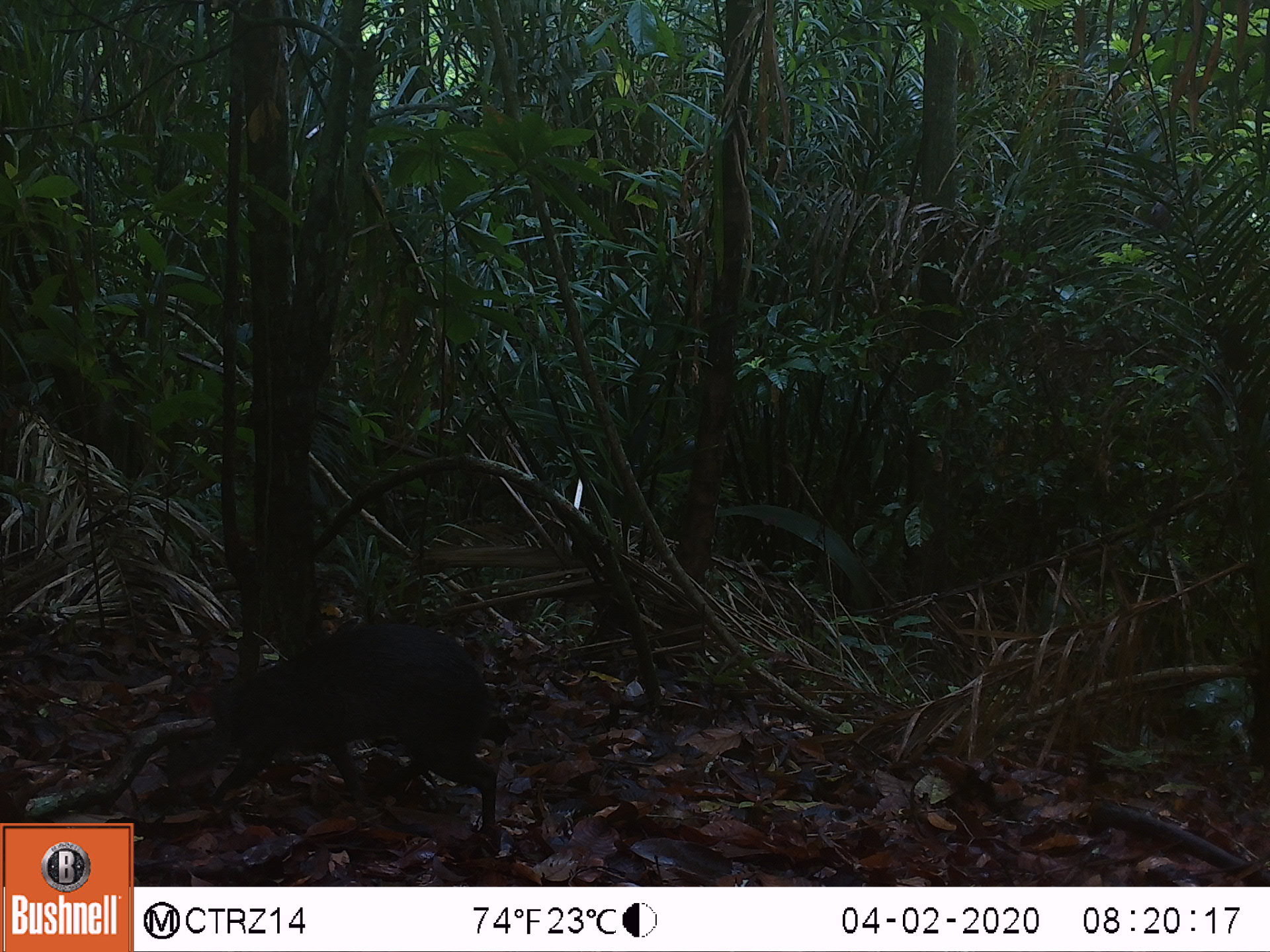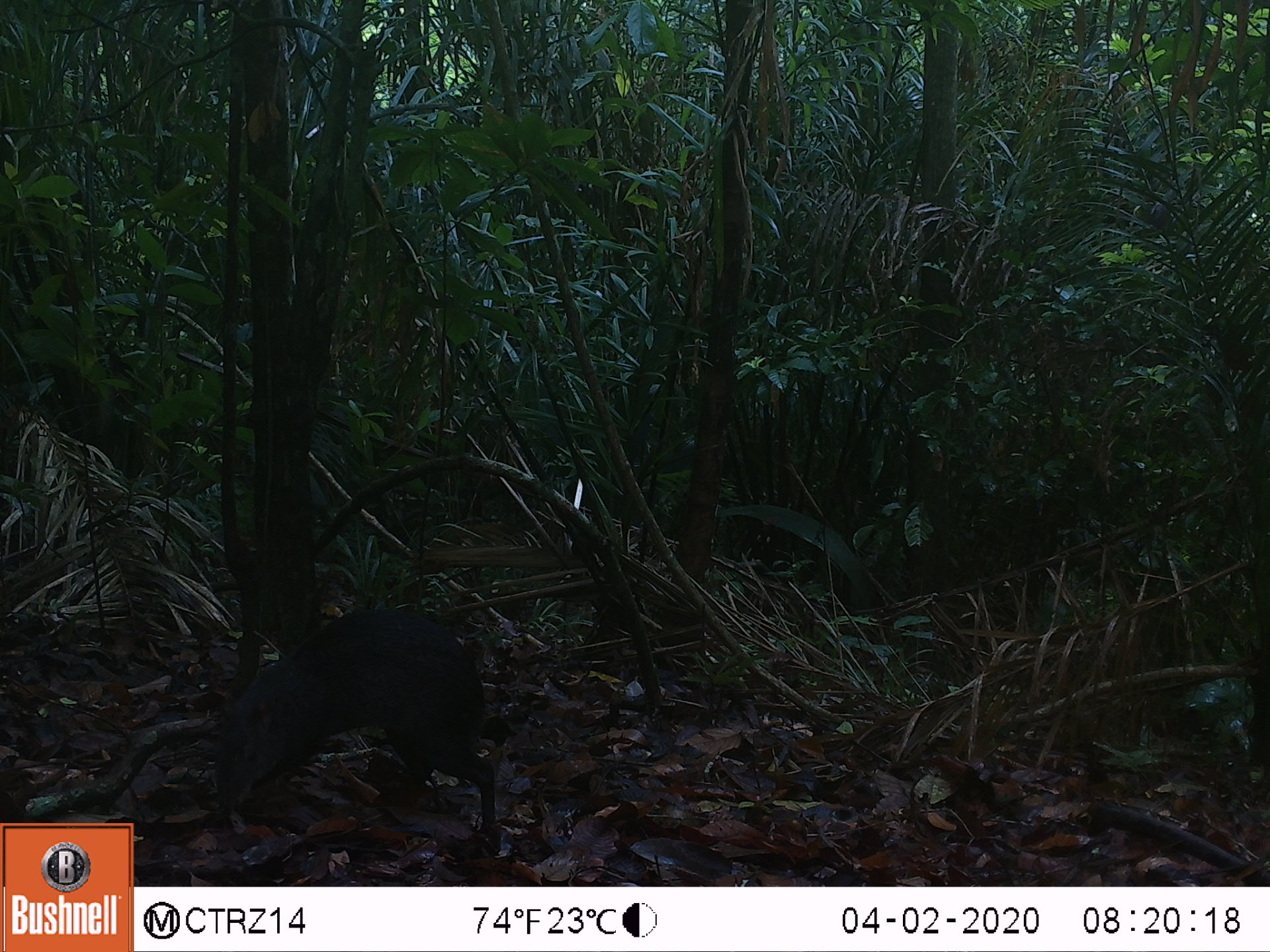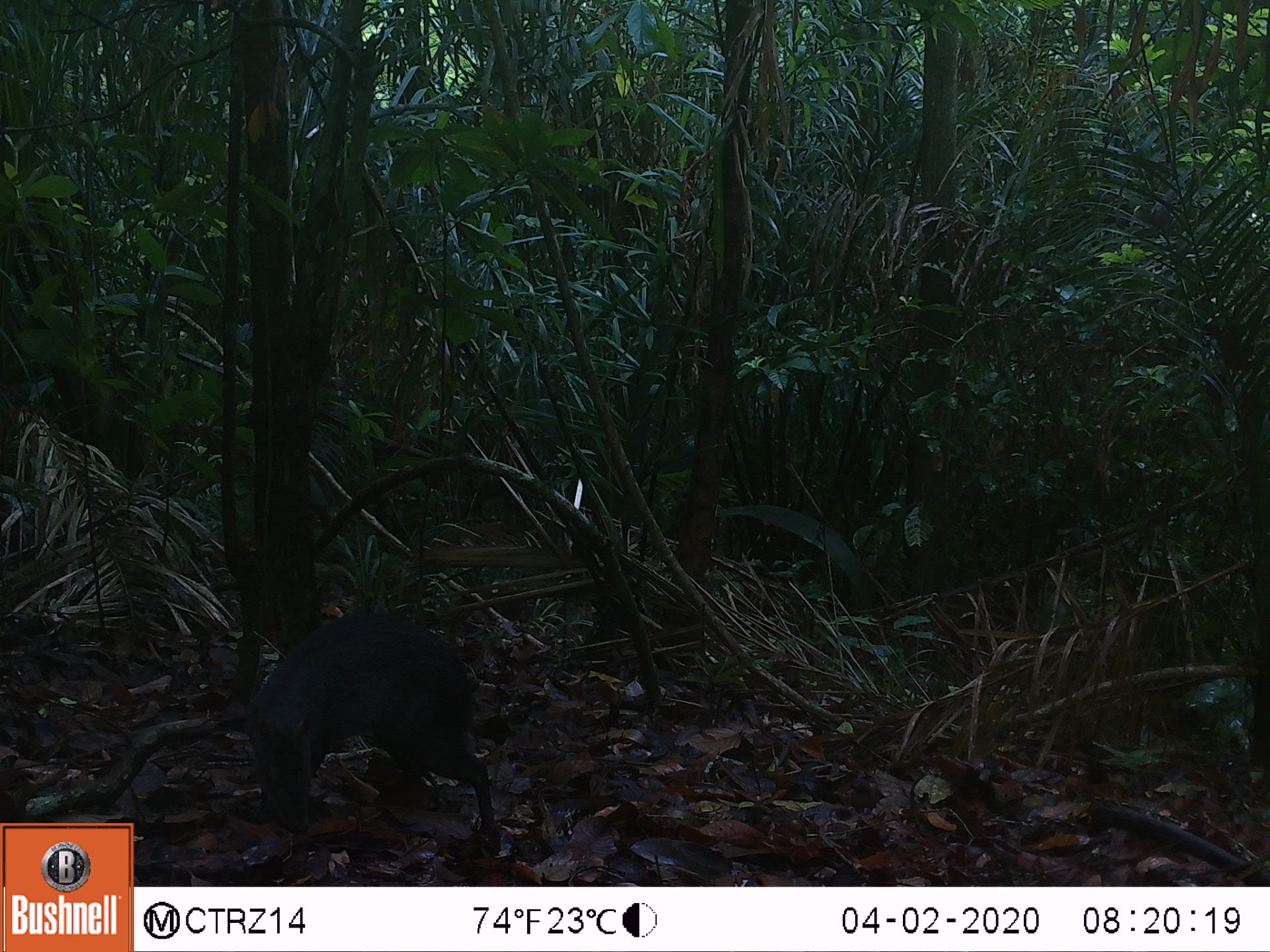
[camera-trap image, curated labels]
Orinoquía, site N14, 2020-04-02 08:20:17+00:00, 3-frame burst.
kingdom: Animalia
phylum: Chordata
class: Mammalia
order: Rodentia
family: Dasyproctidae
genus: Dasyprocta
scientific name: Dasyprocta fuliginosa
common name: black agouti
Black agouti (Dasyprocta fuliginosa).